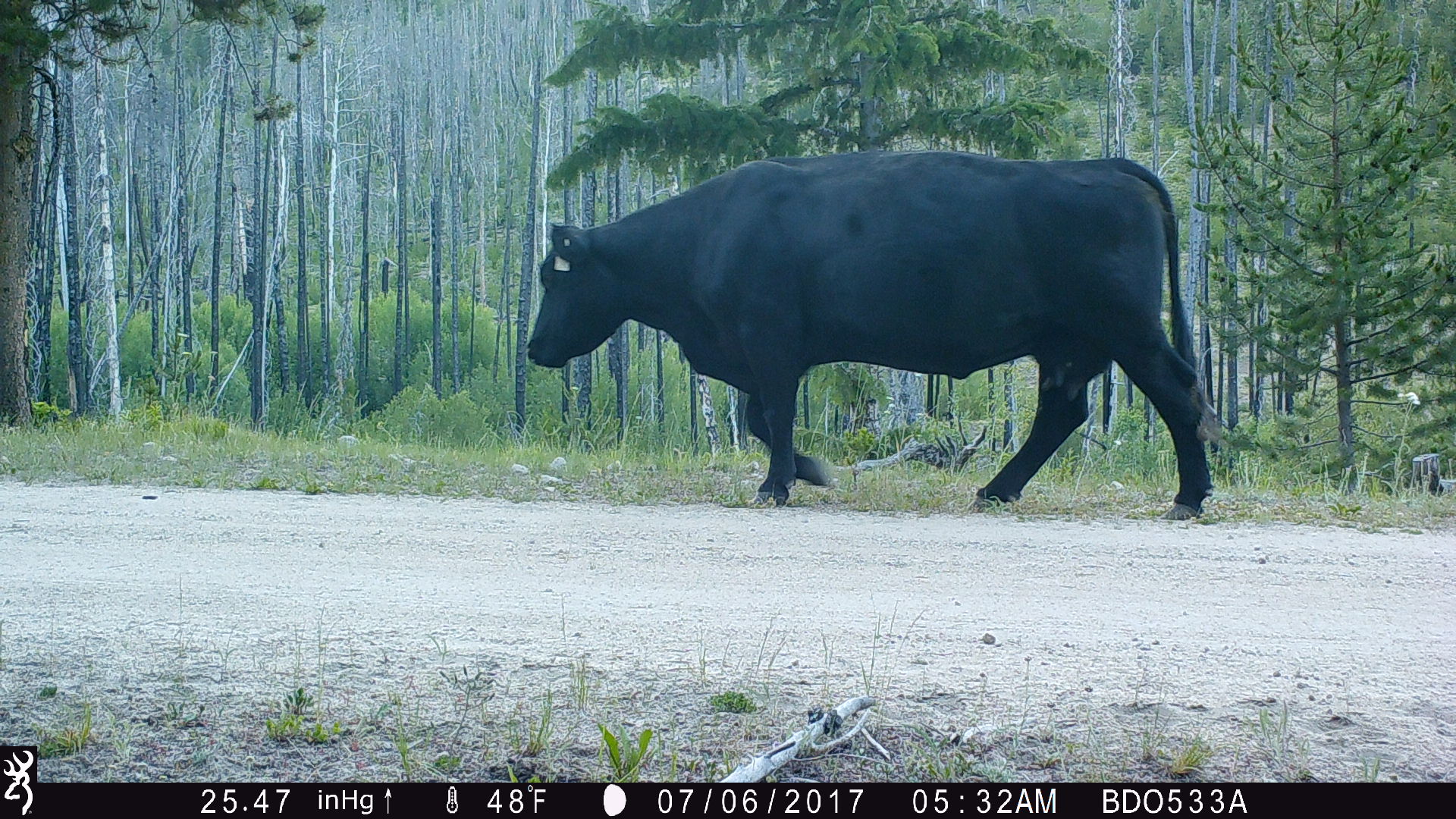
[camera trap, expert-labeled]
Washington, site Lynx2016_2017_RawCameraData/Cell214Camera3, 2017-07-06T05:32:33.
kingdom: Animalia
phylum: Chordata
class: Mammalia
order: Artiodactyla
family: Bovidae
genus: Bos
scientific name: Bos taurus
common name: domestic cattle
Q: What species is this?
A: Domestic cattle (Bos taurus).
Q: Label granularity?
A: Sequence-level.